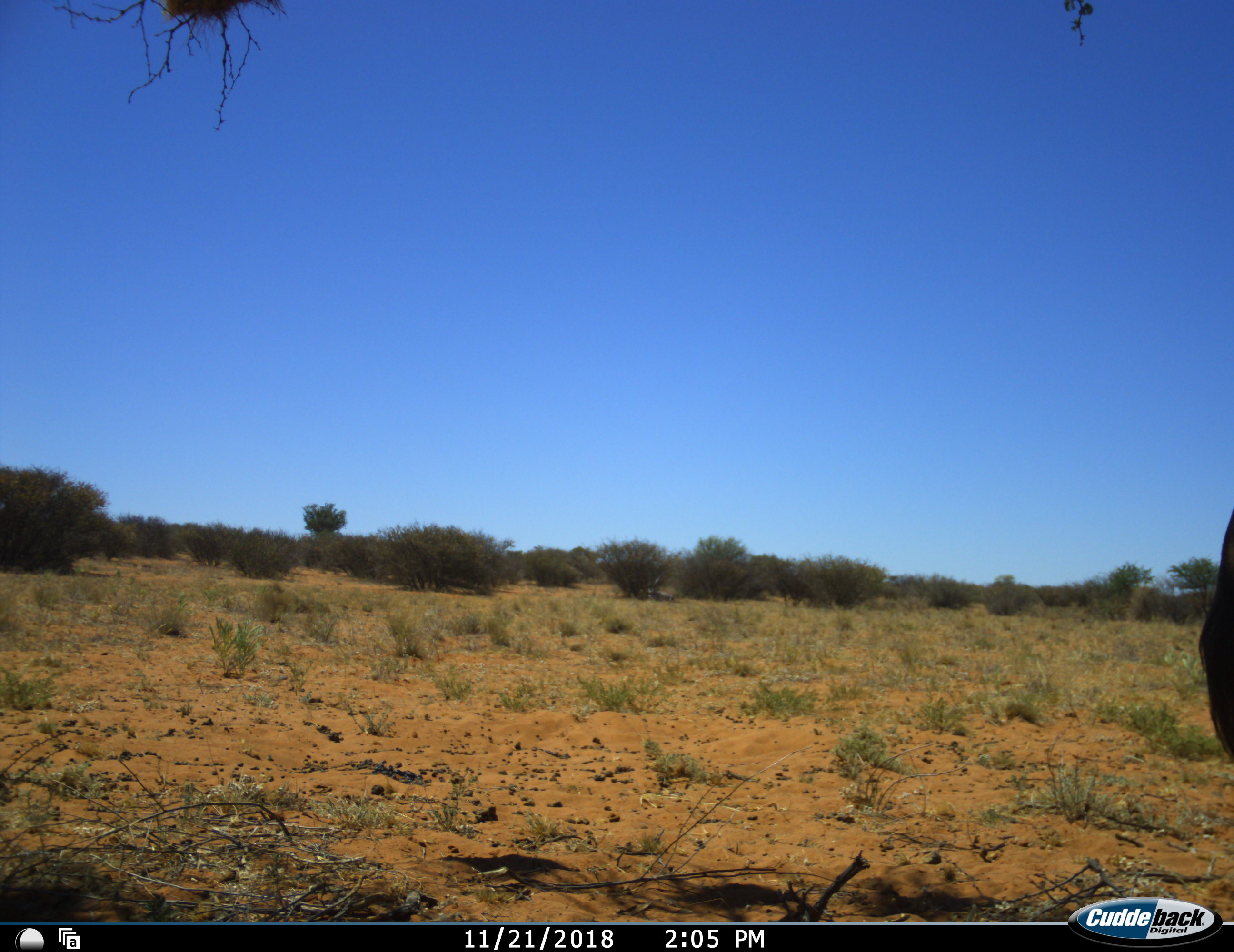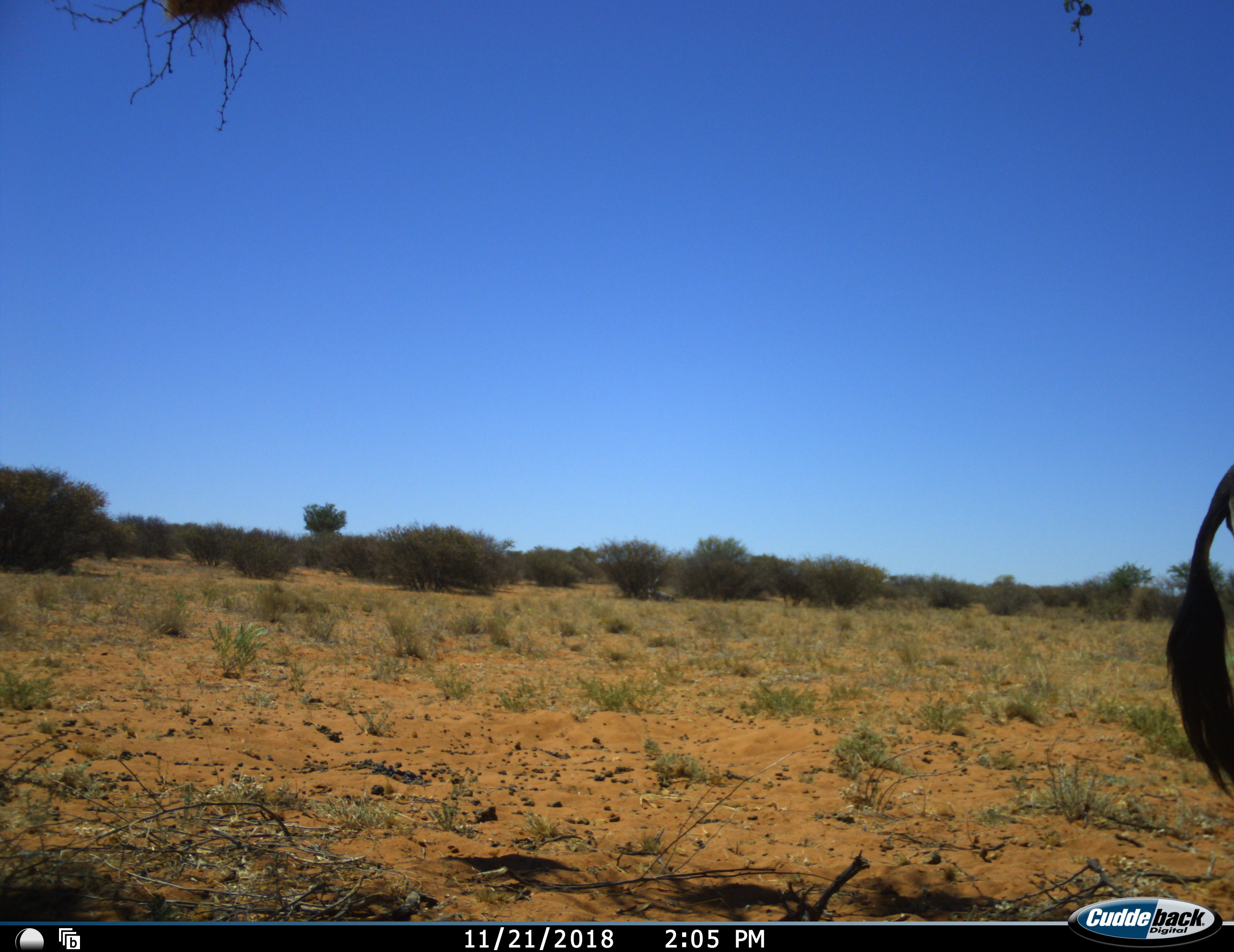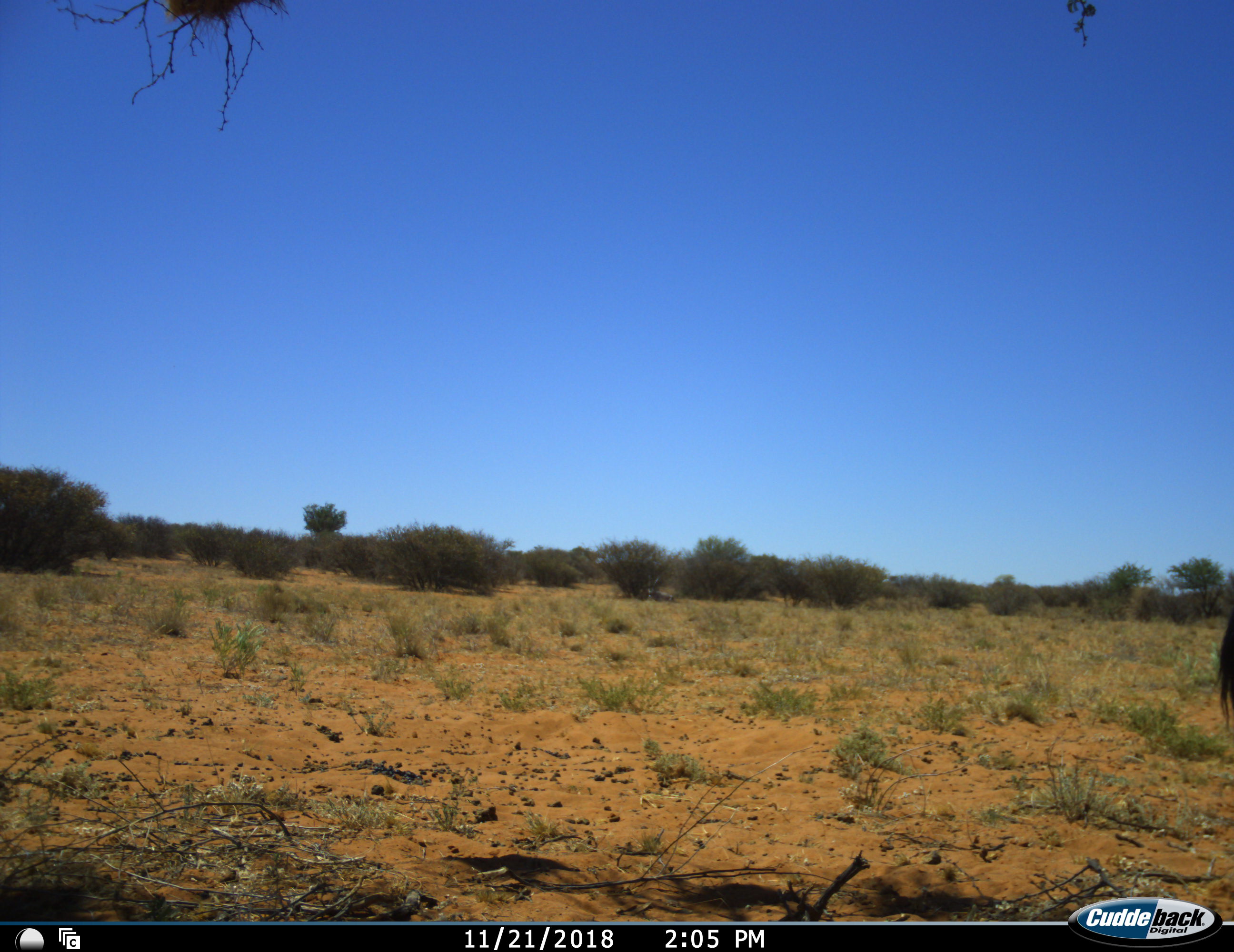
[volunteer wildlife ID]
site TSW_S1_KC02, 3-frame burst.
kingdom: Animalia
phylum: Chordata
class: Mammalia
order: Artiodactyla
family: Bovidae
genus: Oryx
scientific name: Oryx gazella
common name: gemsbok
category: oryx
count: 1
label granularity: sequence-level